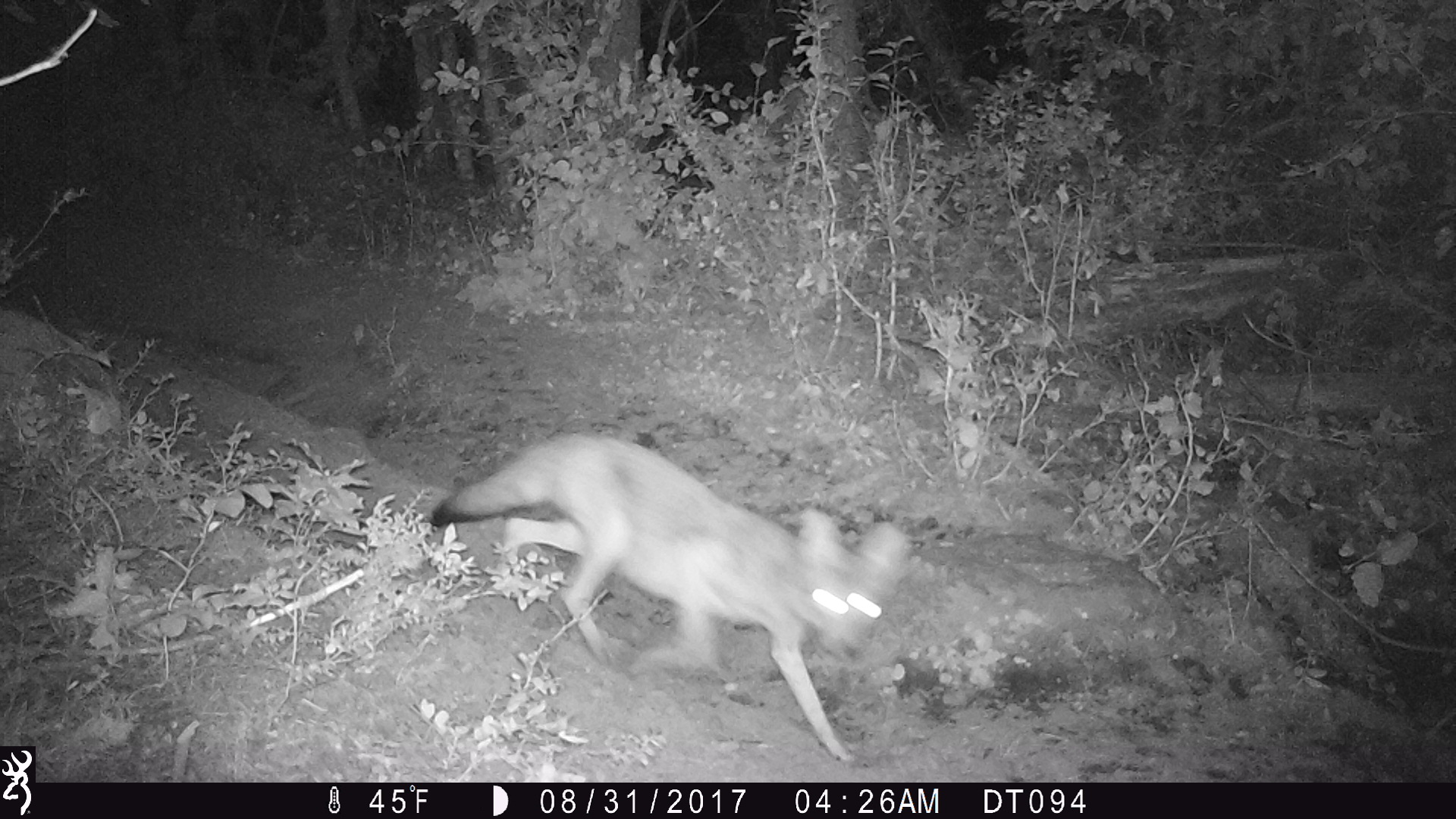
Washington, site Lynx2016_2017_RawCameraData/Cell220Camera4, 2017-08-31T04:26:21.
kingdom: Animalia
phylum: Chordata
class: Mammalia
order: Carnivora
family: Canidae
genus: Canis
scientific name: Canis latrans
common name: coyote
Canis latrans (coyote). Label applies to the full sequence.